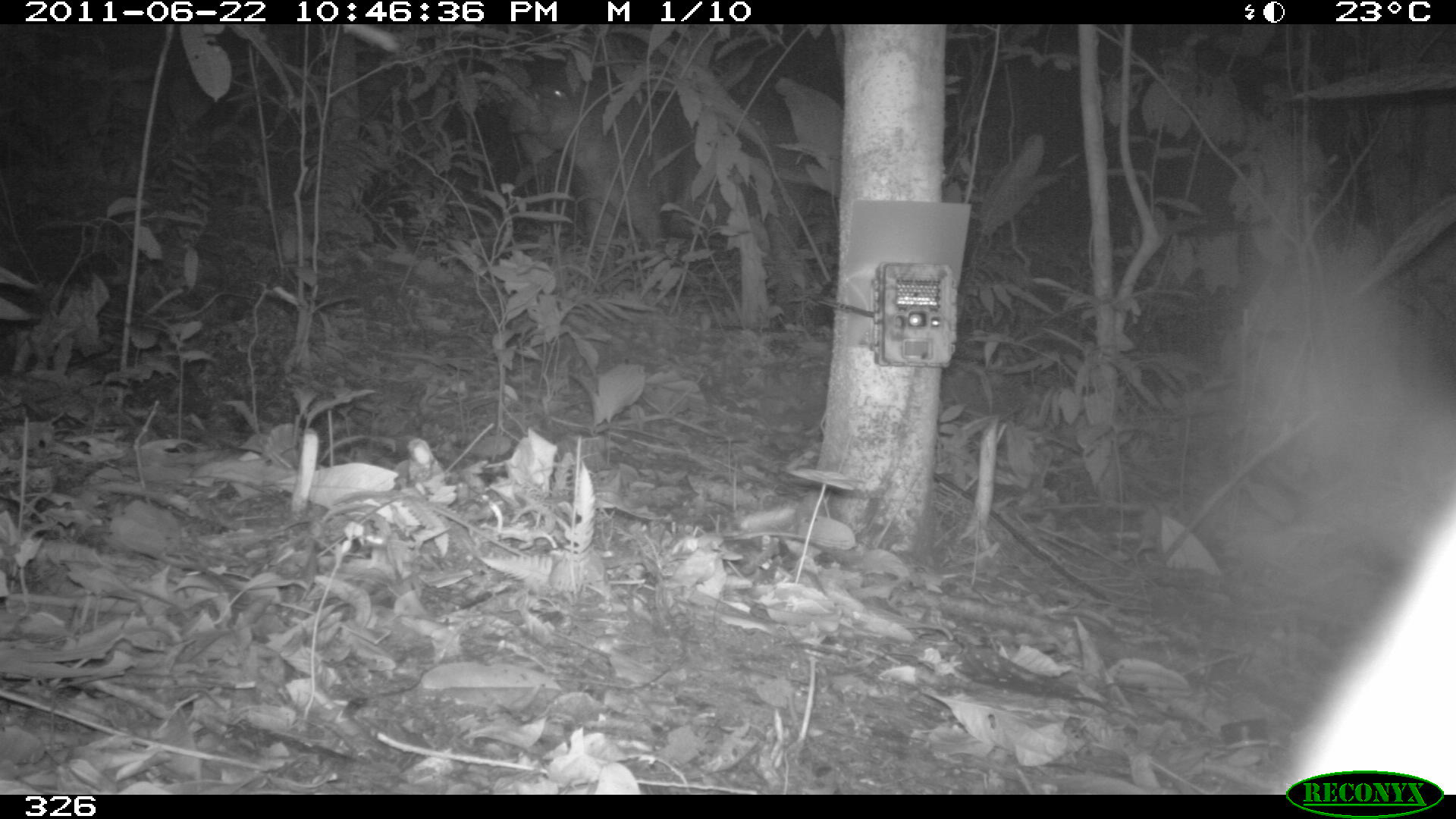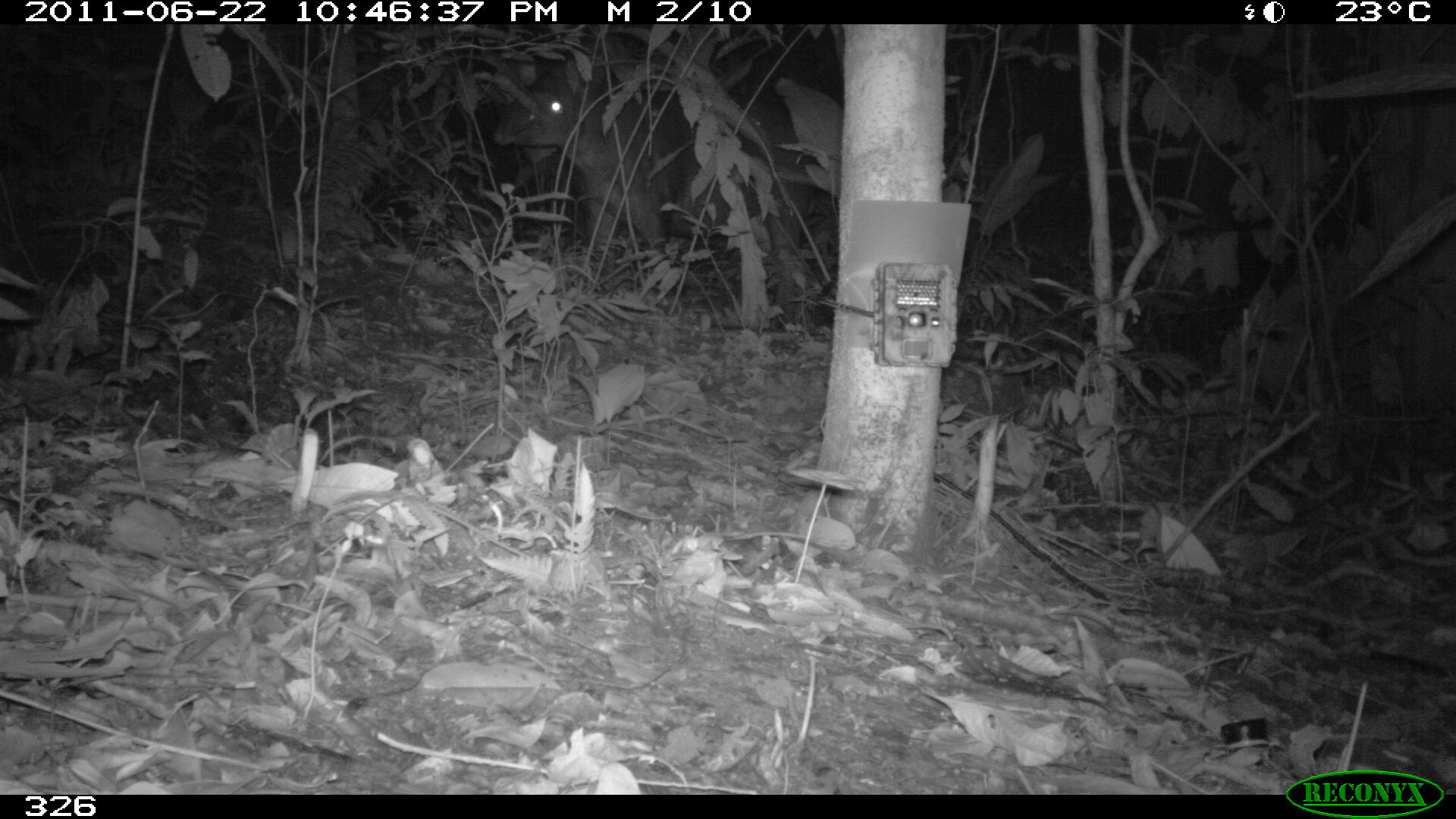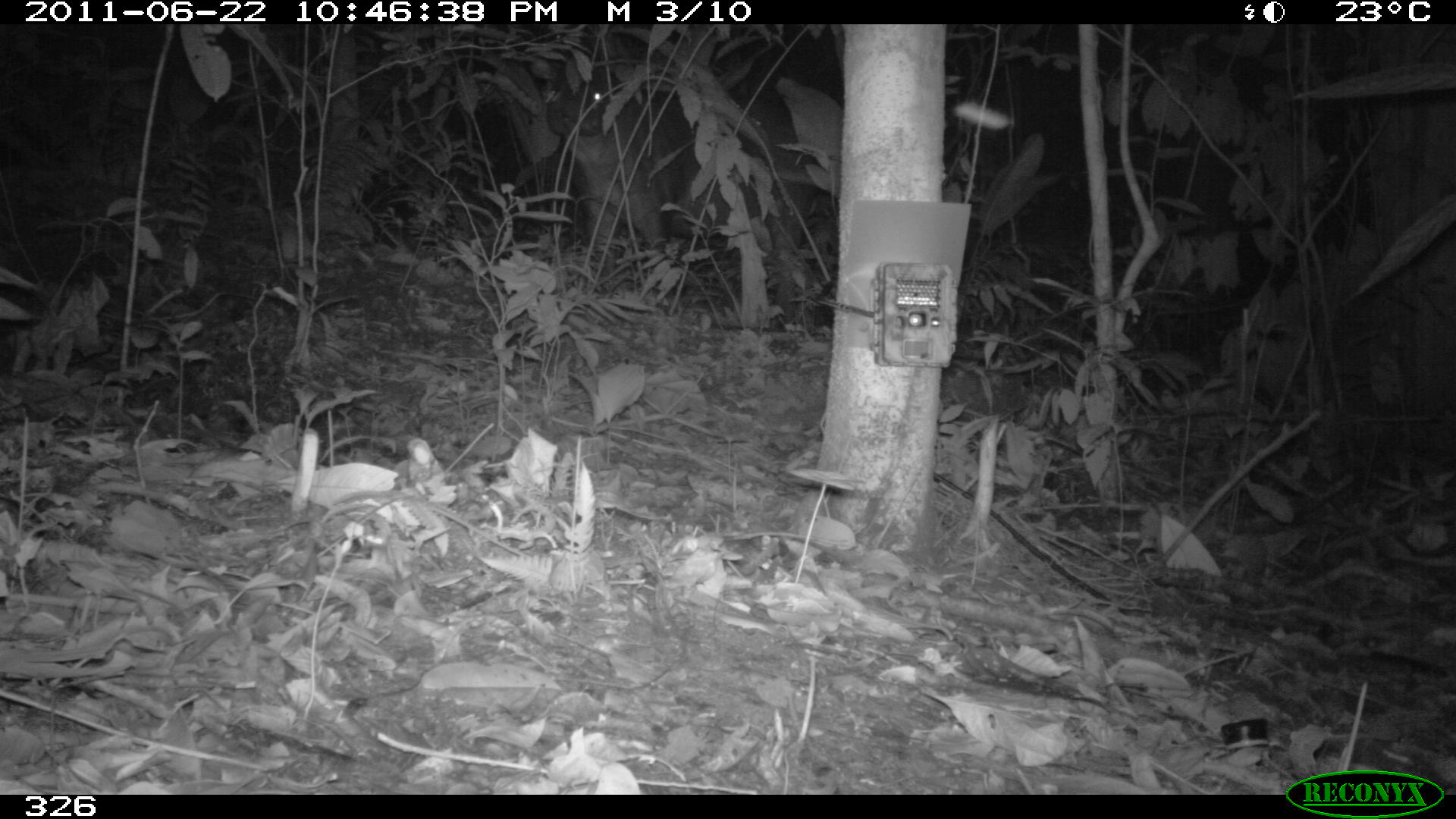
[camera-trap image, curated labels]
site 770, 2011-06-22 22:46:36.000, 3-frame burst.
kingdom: Animalia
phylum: Chordata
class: Mammalia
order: Perissodactyla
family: Tapiridae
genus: Tapirus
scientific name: Tapirus terrestris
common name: south american tapir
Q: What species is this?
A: Tapirus terrestris (south american tapir).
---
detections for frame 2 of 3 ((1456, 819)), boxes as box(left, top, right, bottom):
tapirus terrestris: box(487, 48, 837, 320)